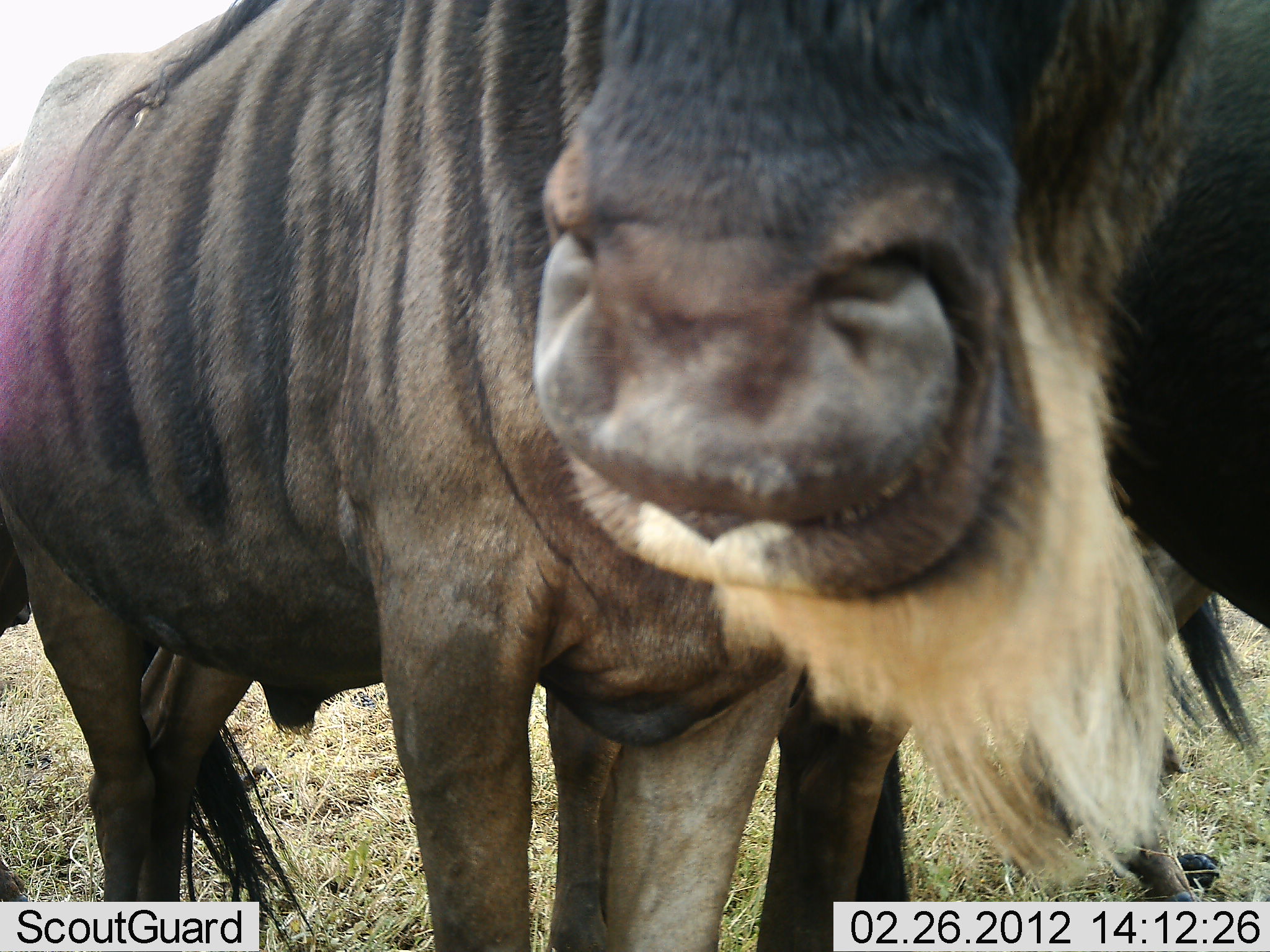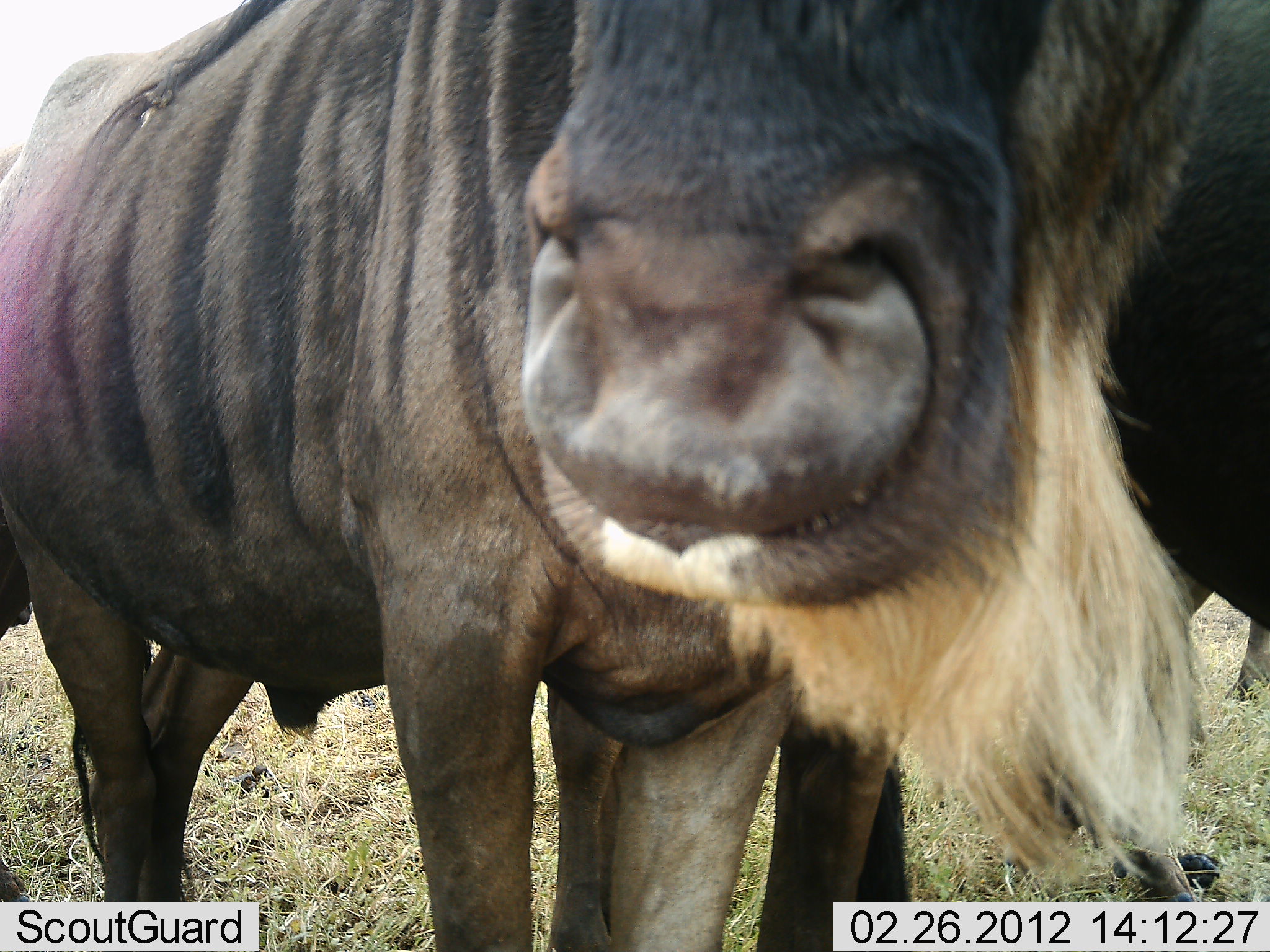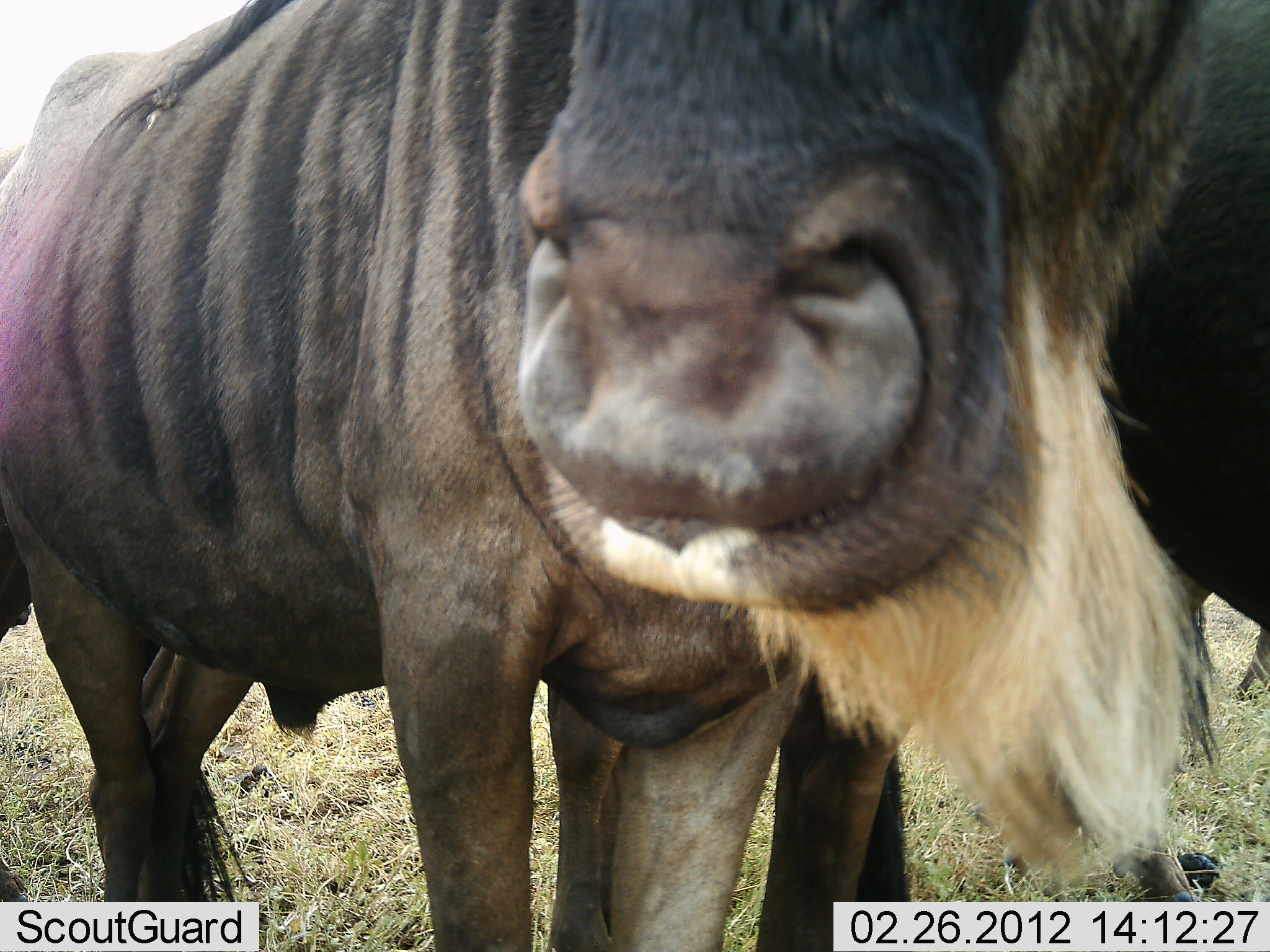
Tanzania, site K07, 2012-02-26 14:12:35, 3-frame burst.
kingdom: Animalia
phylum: Chordata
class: Mammalia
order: Artiodactyla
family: Bovidae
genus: Connochaetes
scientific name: Connochaetes taurinus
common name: blue wildebeest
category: wildebeest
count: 2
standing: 94%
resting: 0%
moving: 6%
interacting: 6%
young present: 0%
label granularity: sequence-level